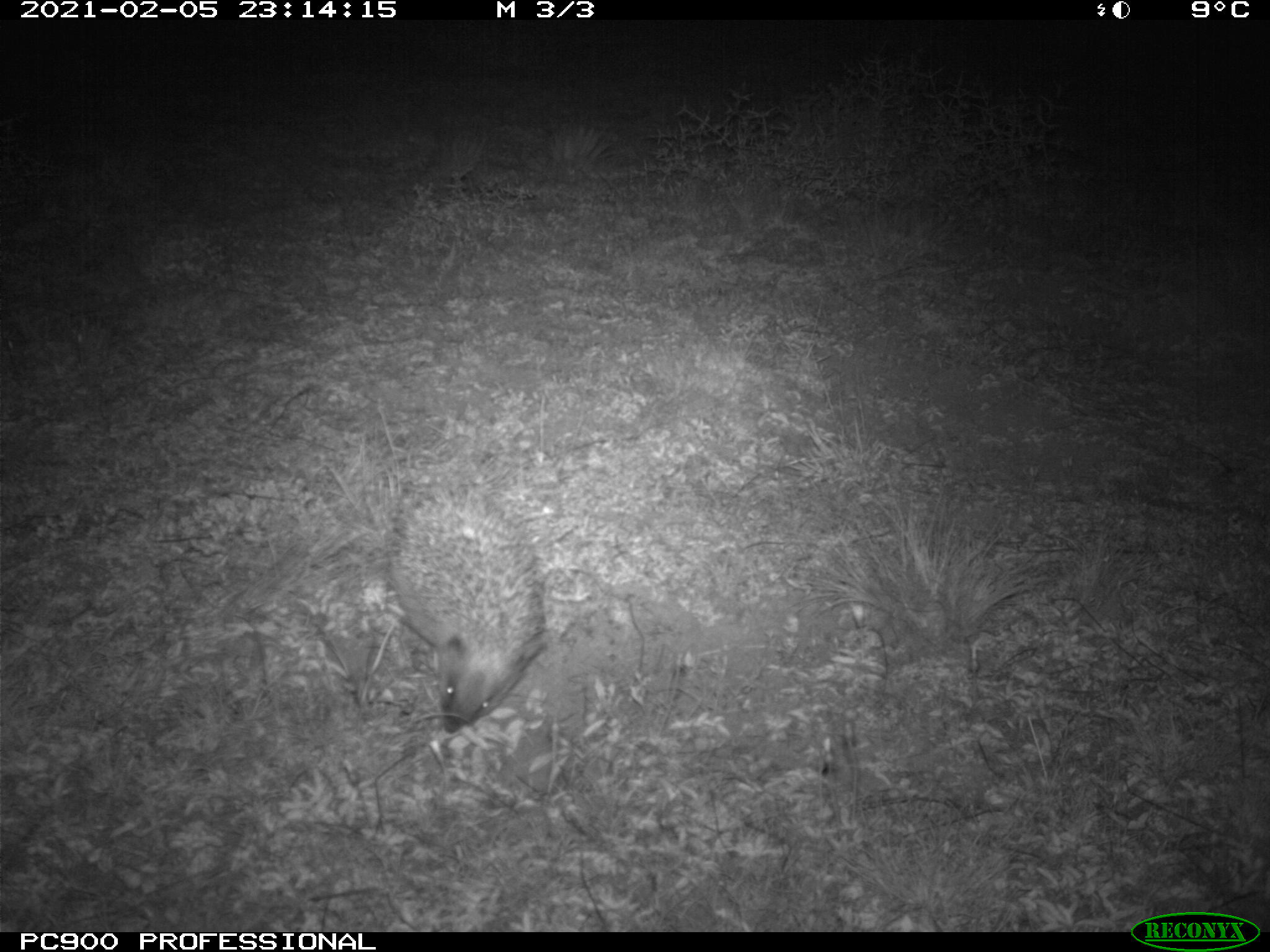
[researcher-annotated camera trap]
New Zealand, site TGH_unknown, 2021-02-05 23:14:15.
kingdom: Animalia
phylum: Chordata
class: Mammalia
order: Eulipotyphla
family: Erinaceidae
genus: Erinaceus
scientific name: Erinaceus europaeus europaeus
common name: european hedgehog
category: hedgehog